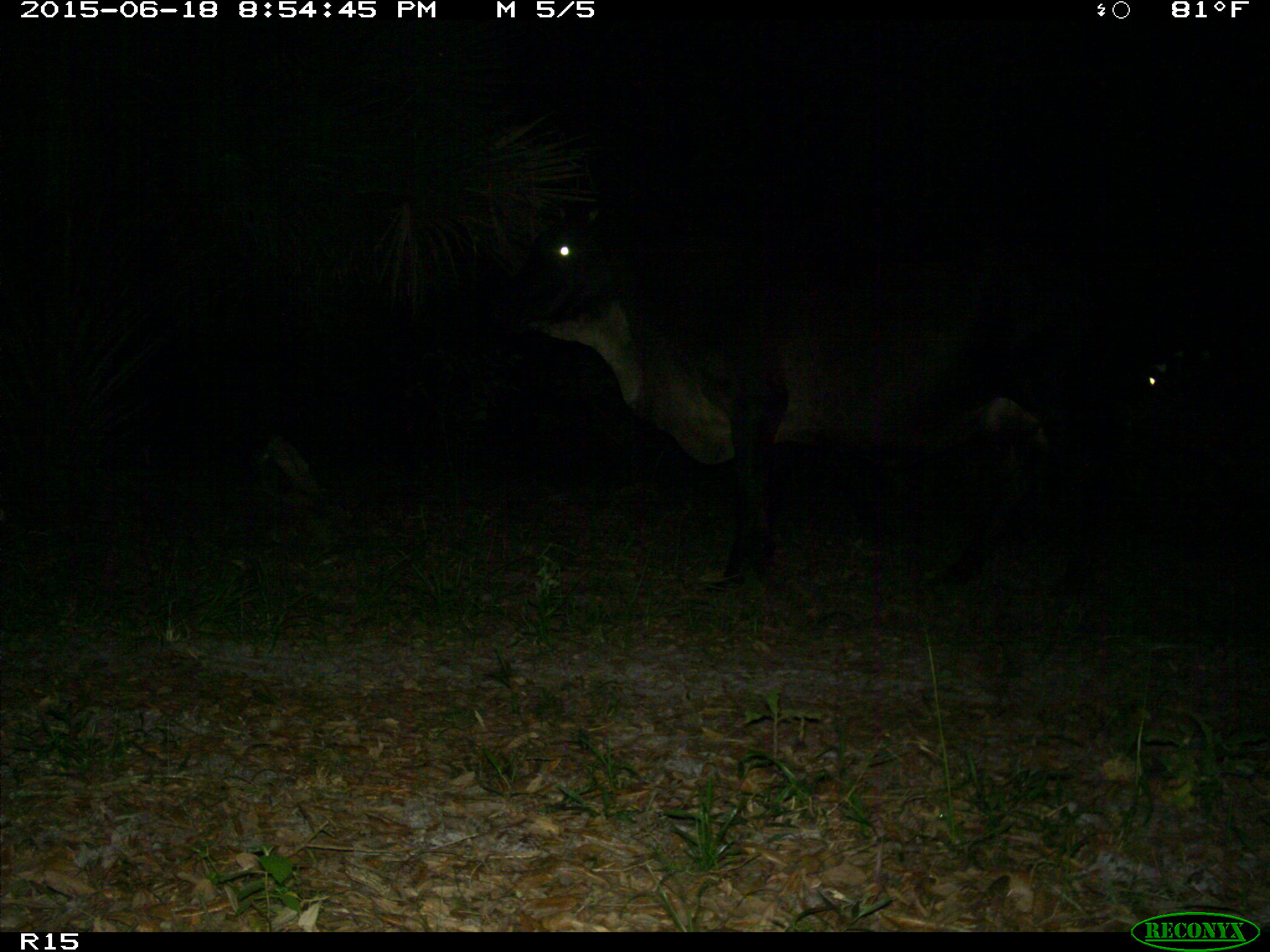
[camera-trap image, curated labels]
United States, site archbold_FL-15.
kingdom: Animalia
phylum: Chordata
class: Mammalia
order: Artiodactyla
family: Bovidae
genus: Bos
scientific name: Bos taurus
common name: domestic cow